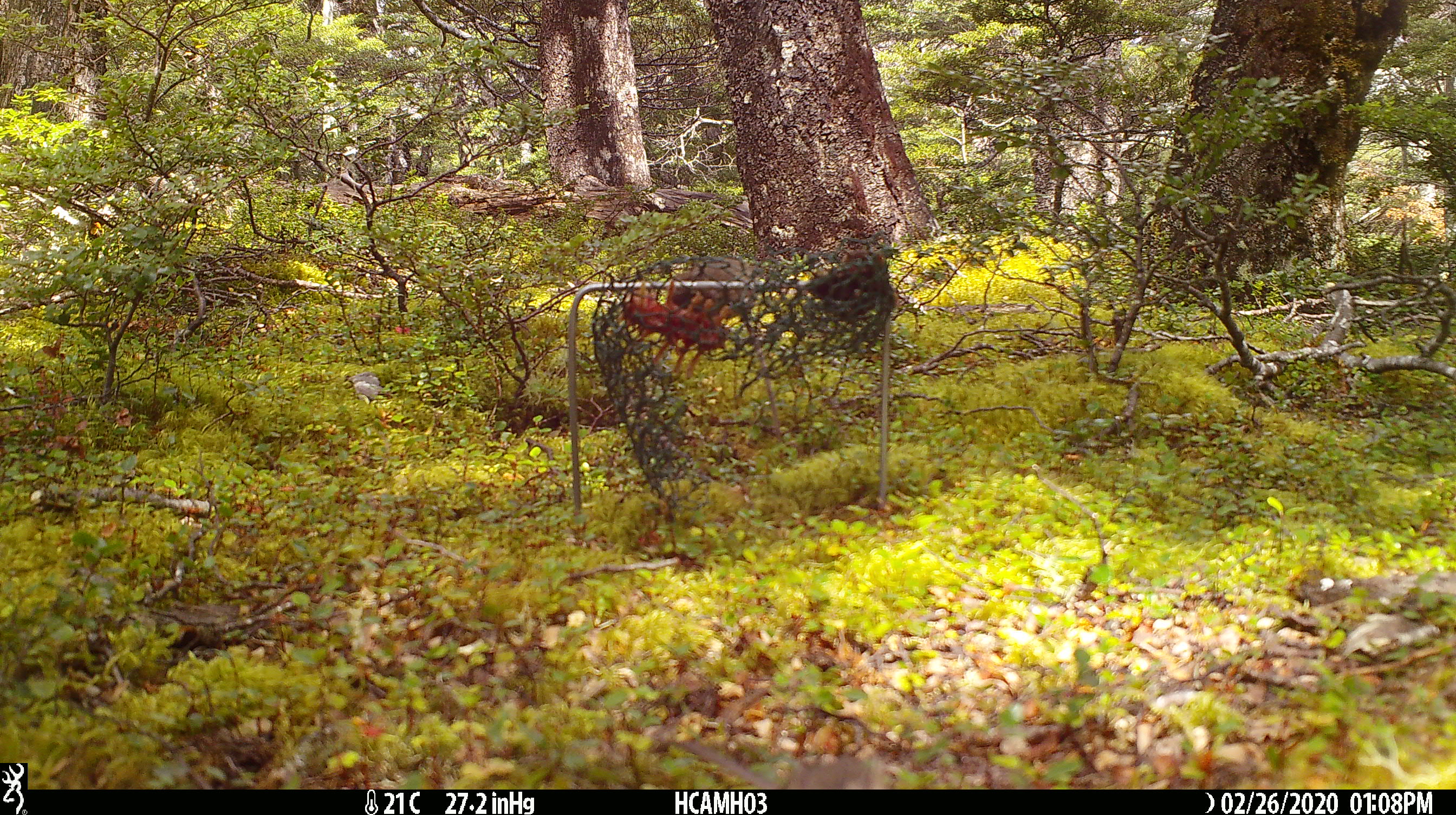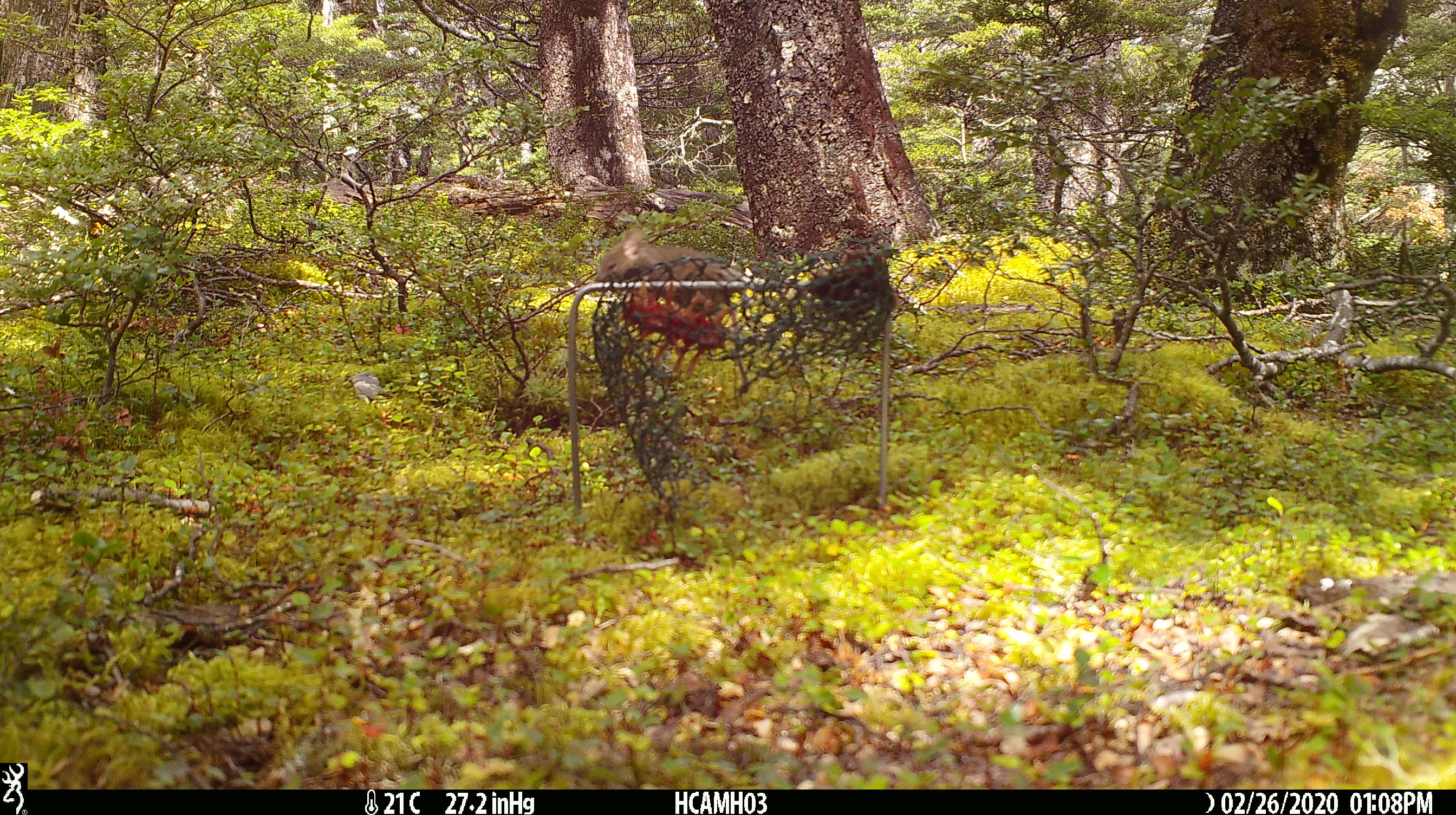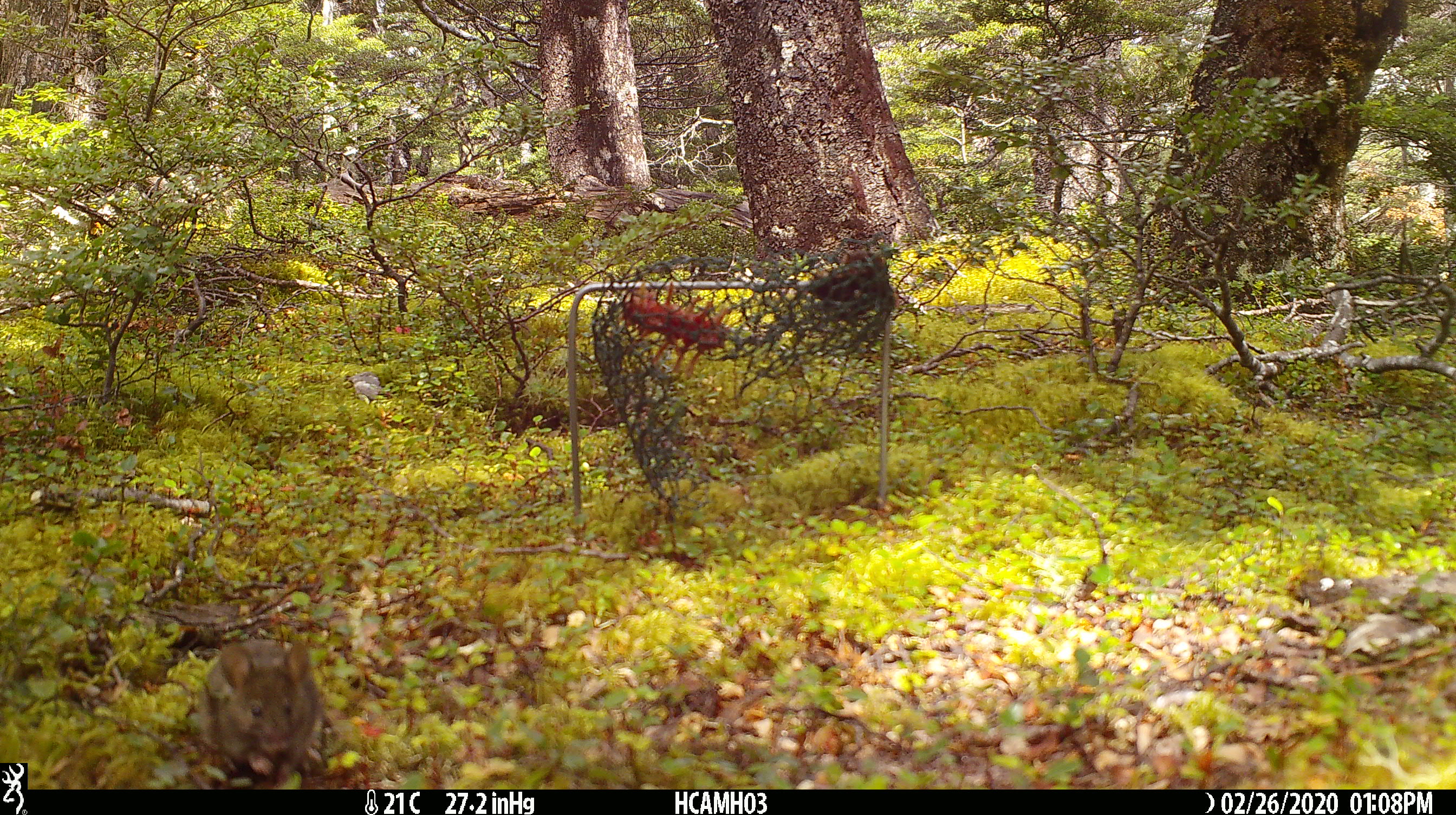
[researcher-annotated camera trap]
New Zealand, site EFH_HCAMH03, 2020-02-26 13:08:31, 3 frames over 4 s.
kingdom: Animalia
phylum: Chordata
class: Mammalia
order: Rodentia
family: Muridae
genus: Mus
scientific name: Mus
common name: mouse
Mouse (Mus).